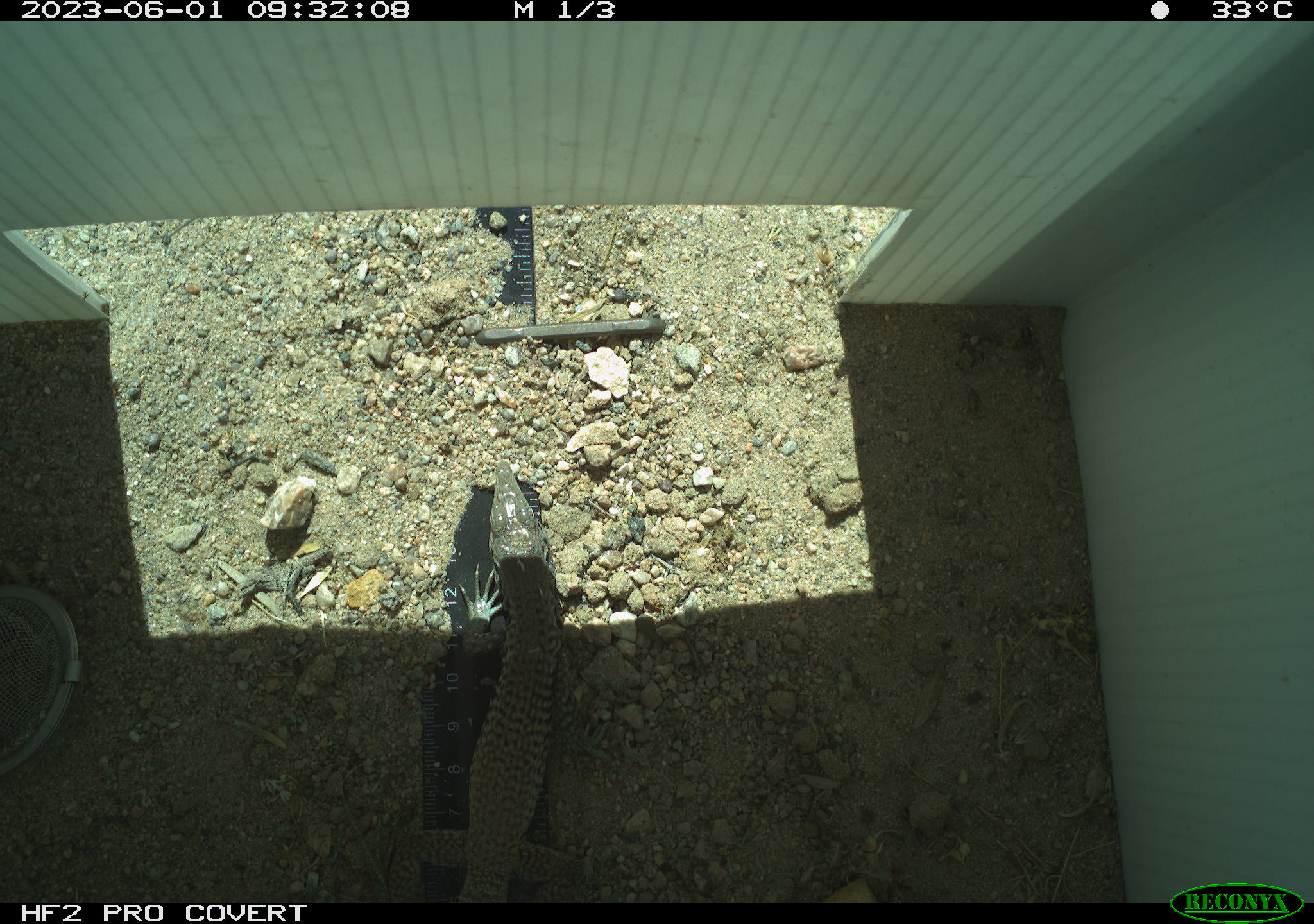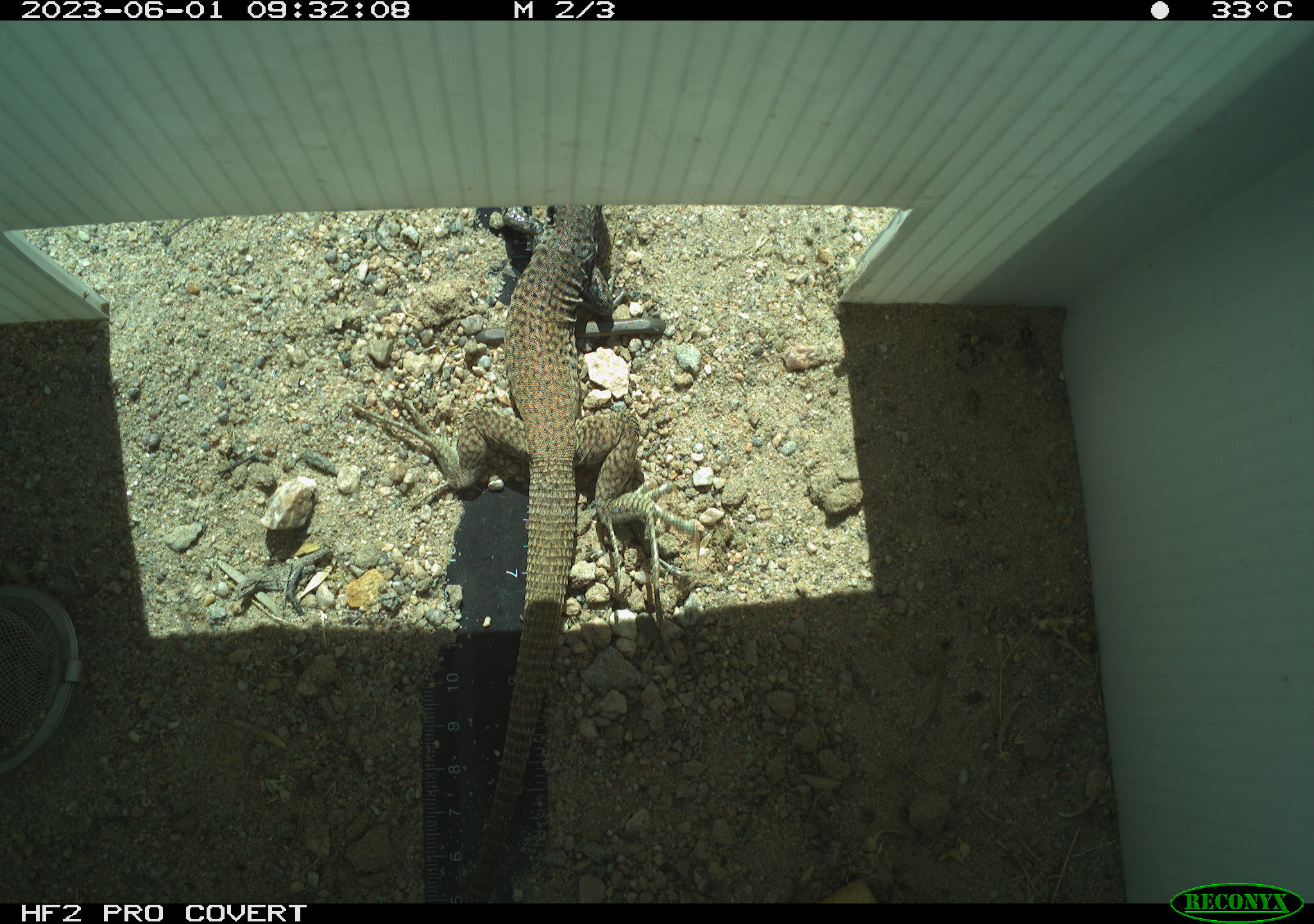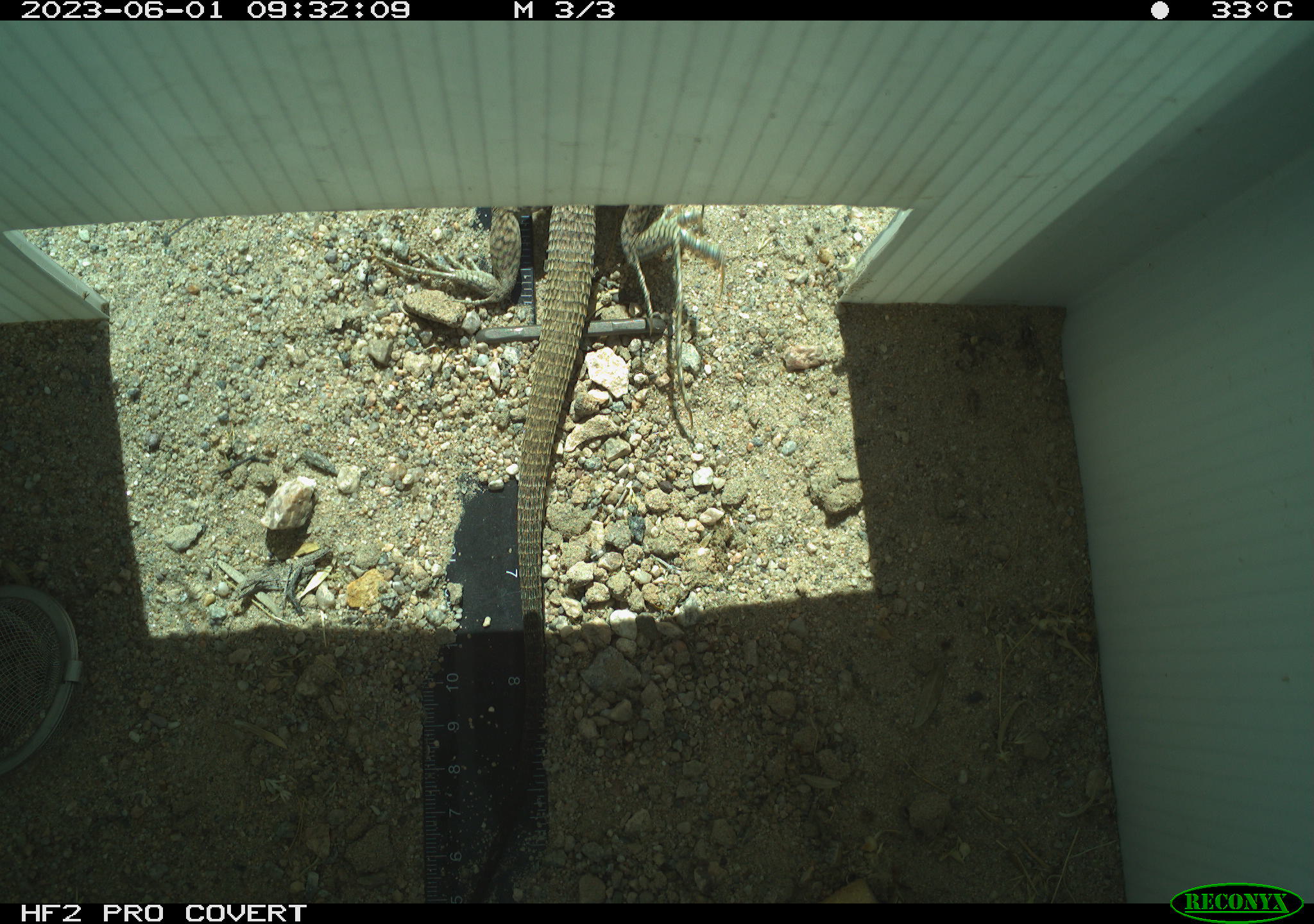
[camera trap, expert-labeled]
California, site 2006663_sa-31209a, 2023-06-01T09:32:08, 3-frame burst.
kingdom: Animalia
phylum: Chordata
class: Reptilia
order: Squamata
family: Teiidae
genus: Aspidoscelis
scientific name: Aspidoscelis tigris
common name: western whiptail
Western whiptail (Aspidoscelis tigris).